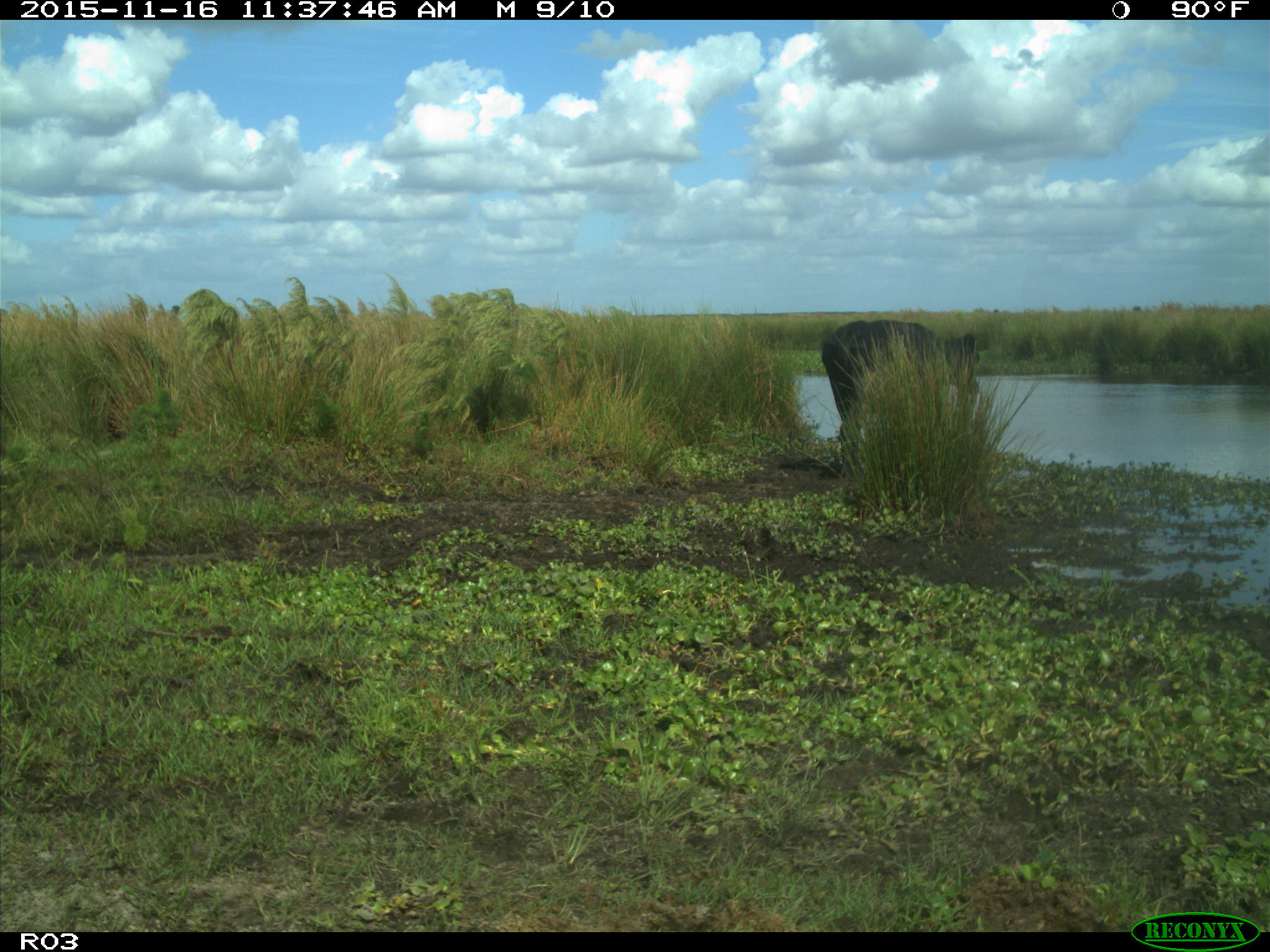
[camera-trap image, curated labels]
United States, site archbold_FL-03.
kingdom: Animalia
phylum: Chordata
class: Mammalia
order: Artiodactyla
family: Bovidae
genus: Bos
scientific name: Bos taurus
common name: domestic cow